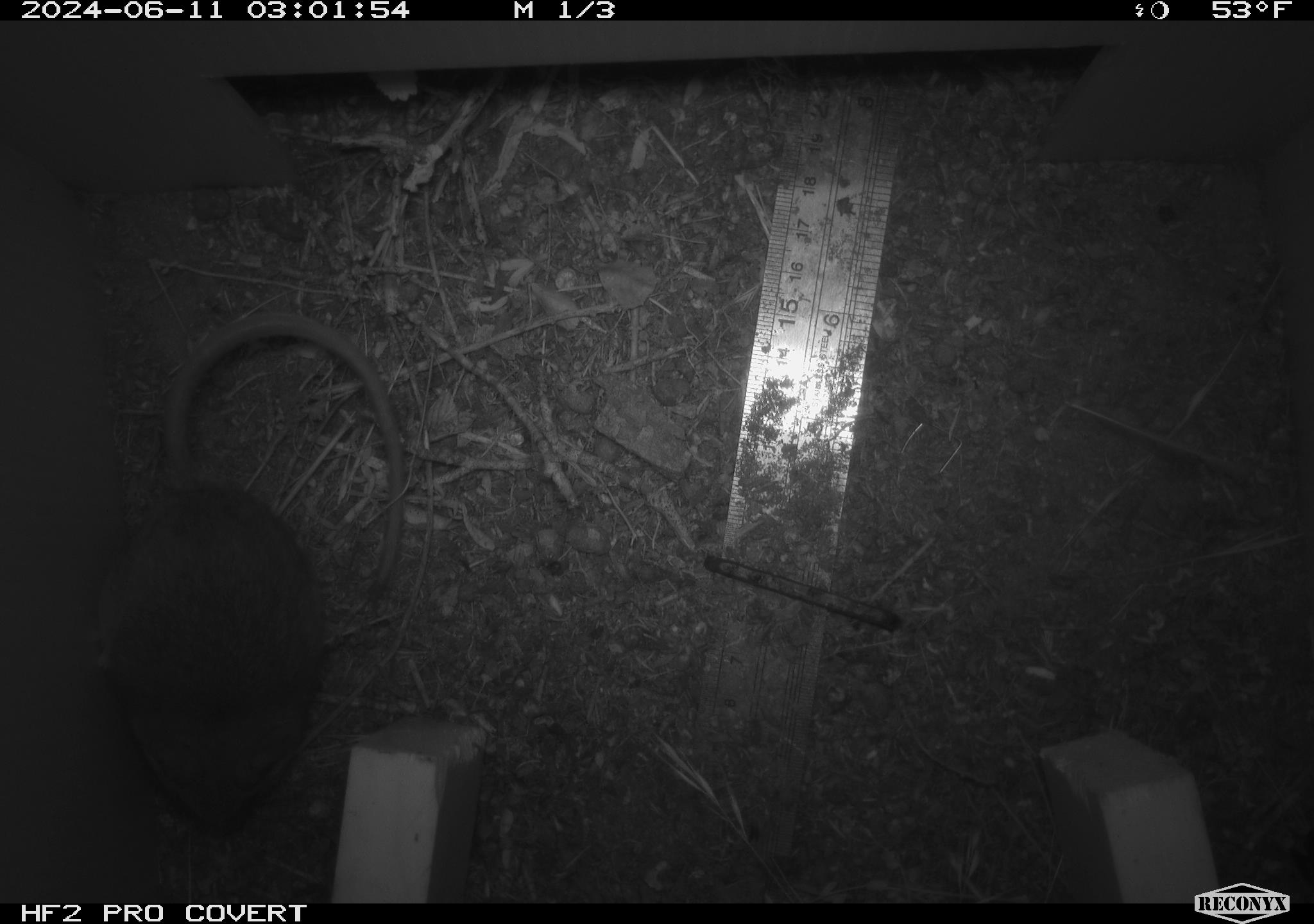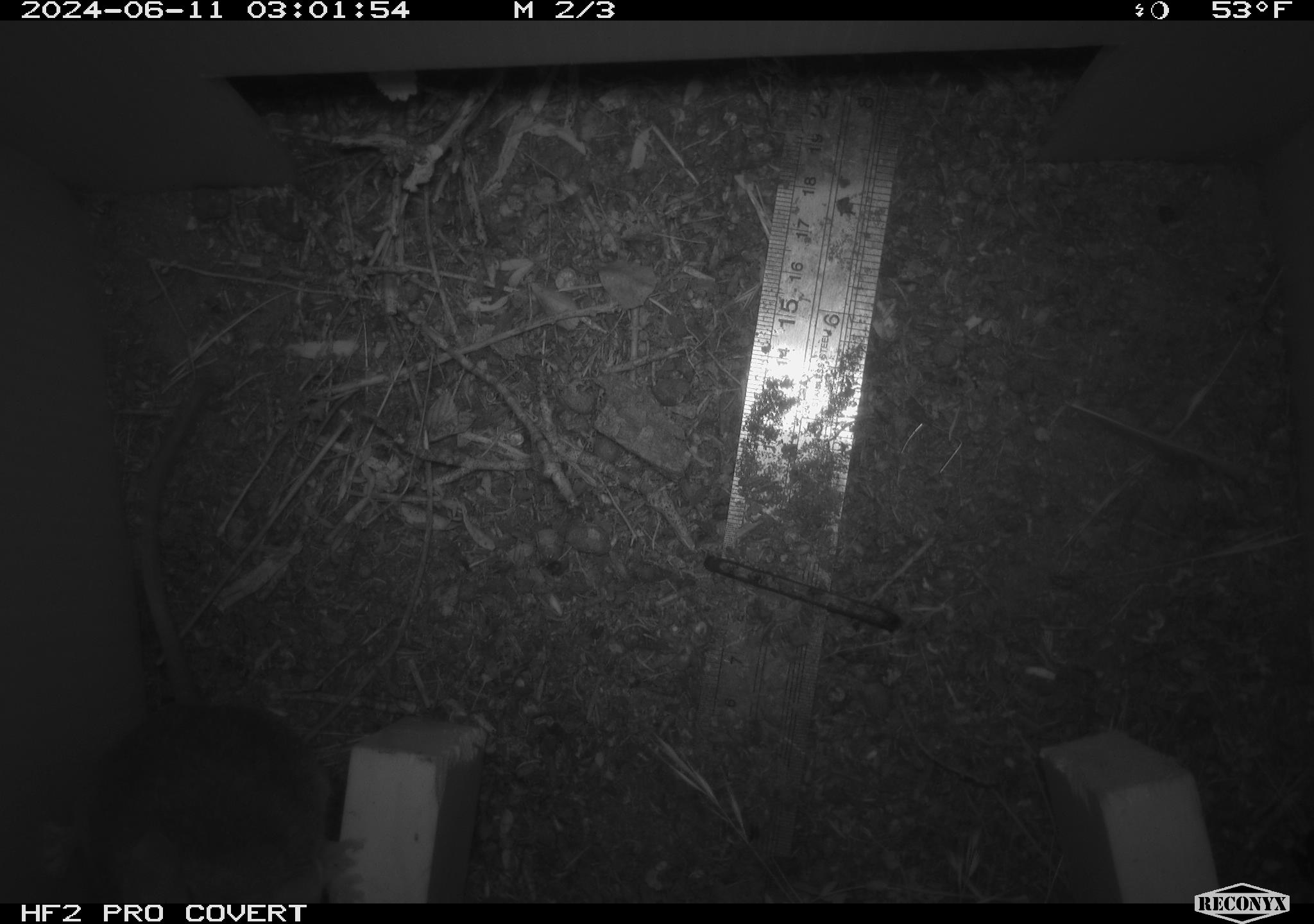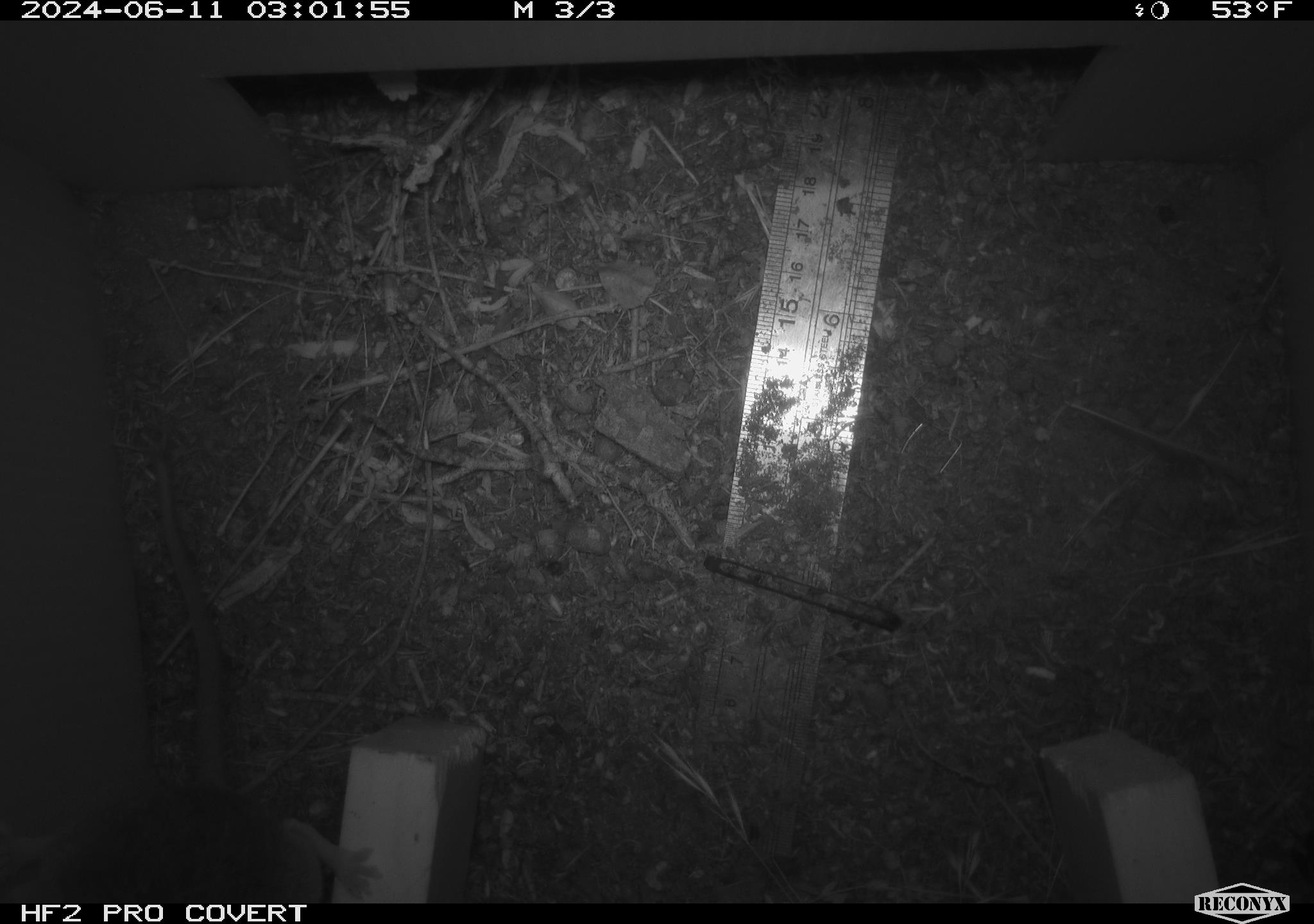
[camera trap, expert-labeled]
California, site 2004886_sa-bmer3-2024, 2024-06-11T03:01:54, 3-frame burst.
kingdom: Animalia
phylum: Chordata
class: Mammalia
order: Rodentia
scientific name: Rodentia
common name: mouse species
Mouse species (Rodentia).